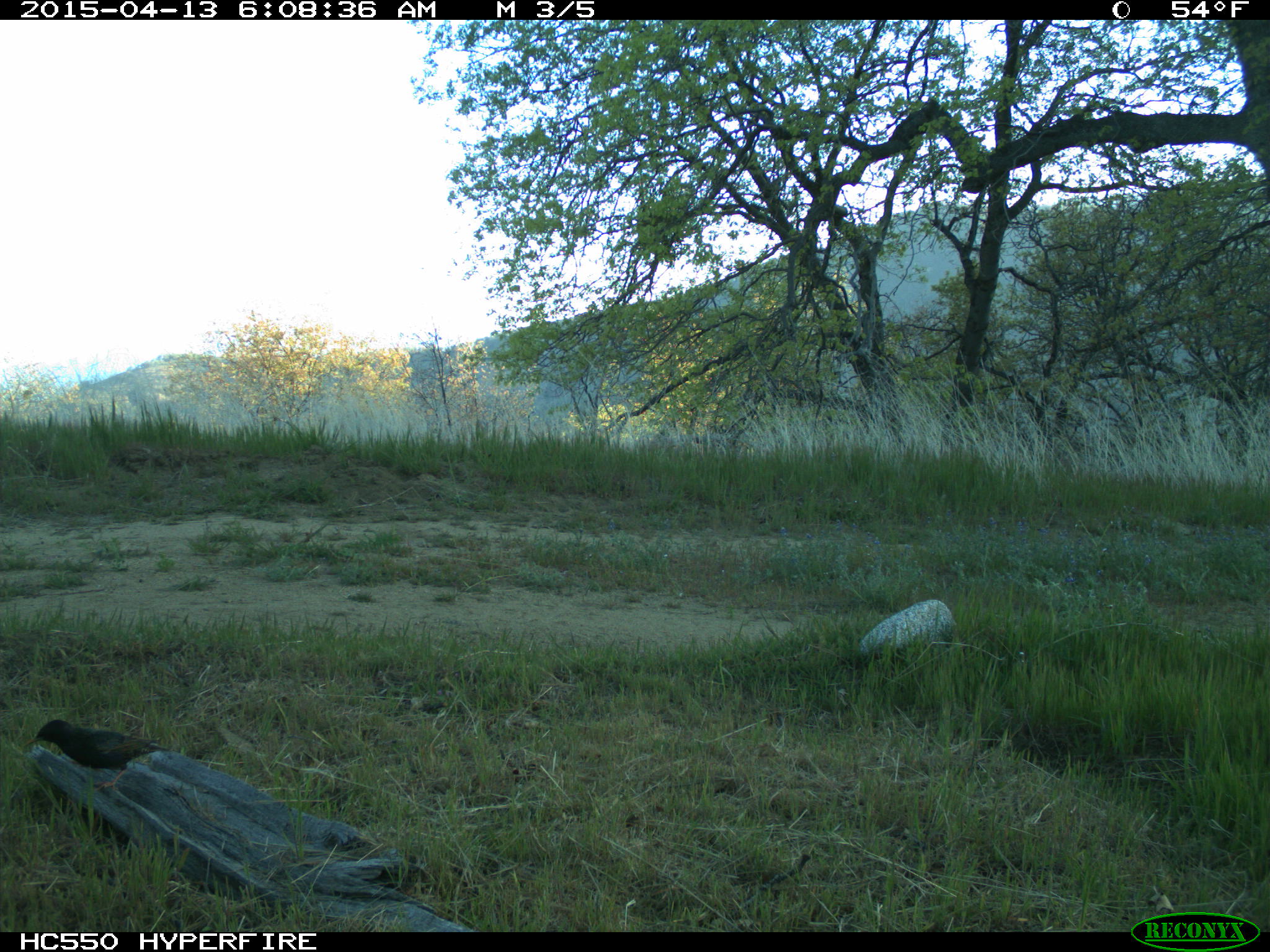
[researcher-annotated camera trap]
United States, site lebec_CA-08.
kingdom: Animalia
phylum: Chordata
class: Aves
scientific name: Aves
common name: birds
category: unidentified bird